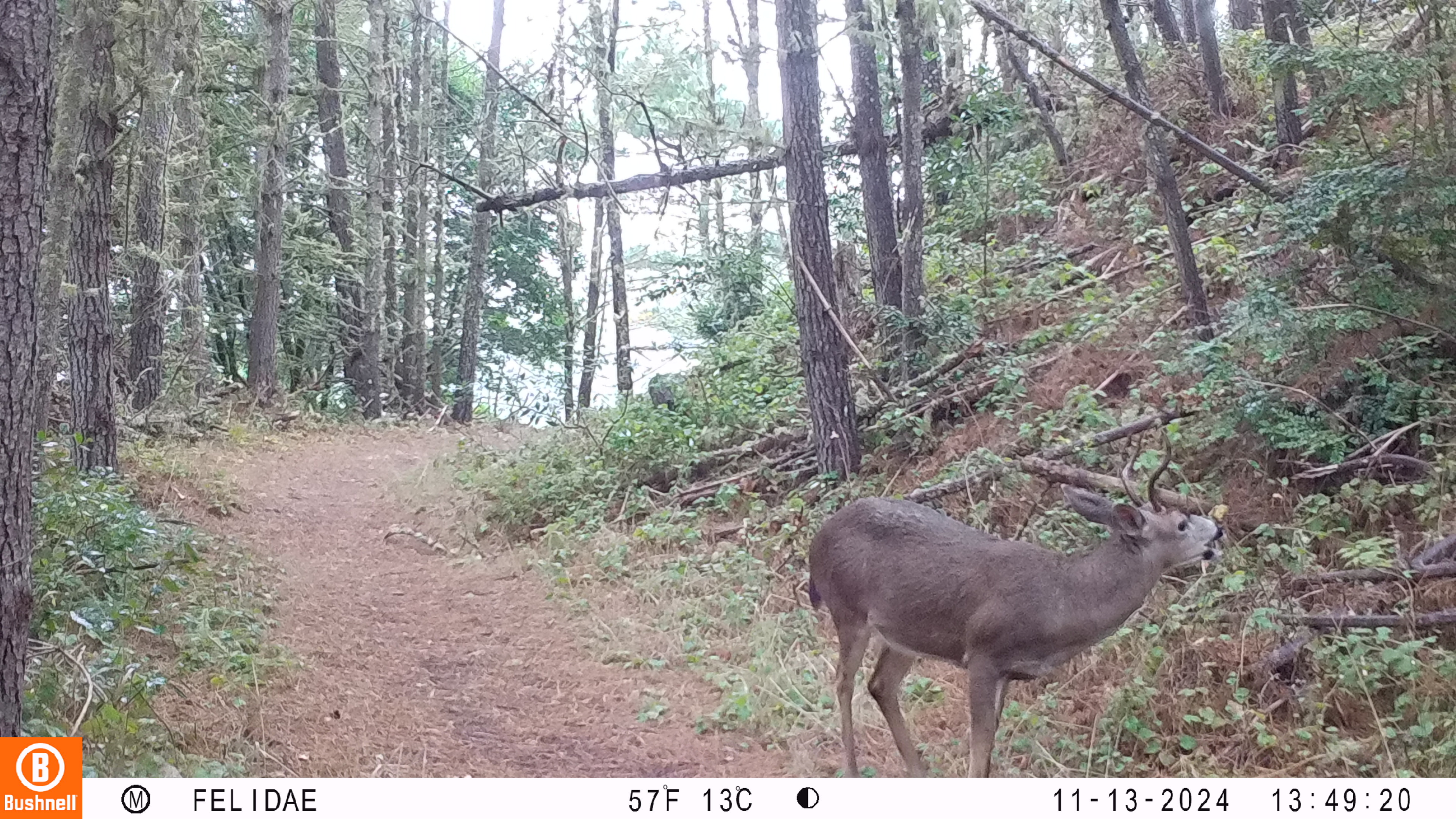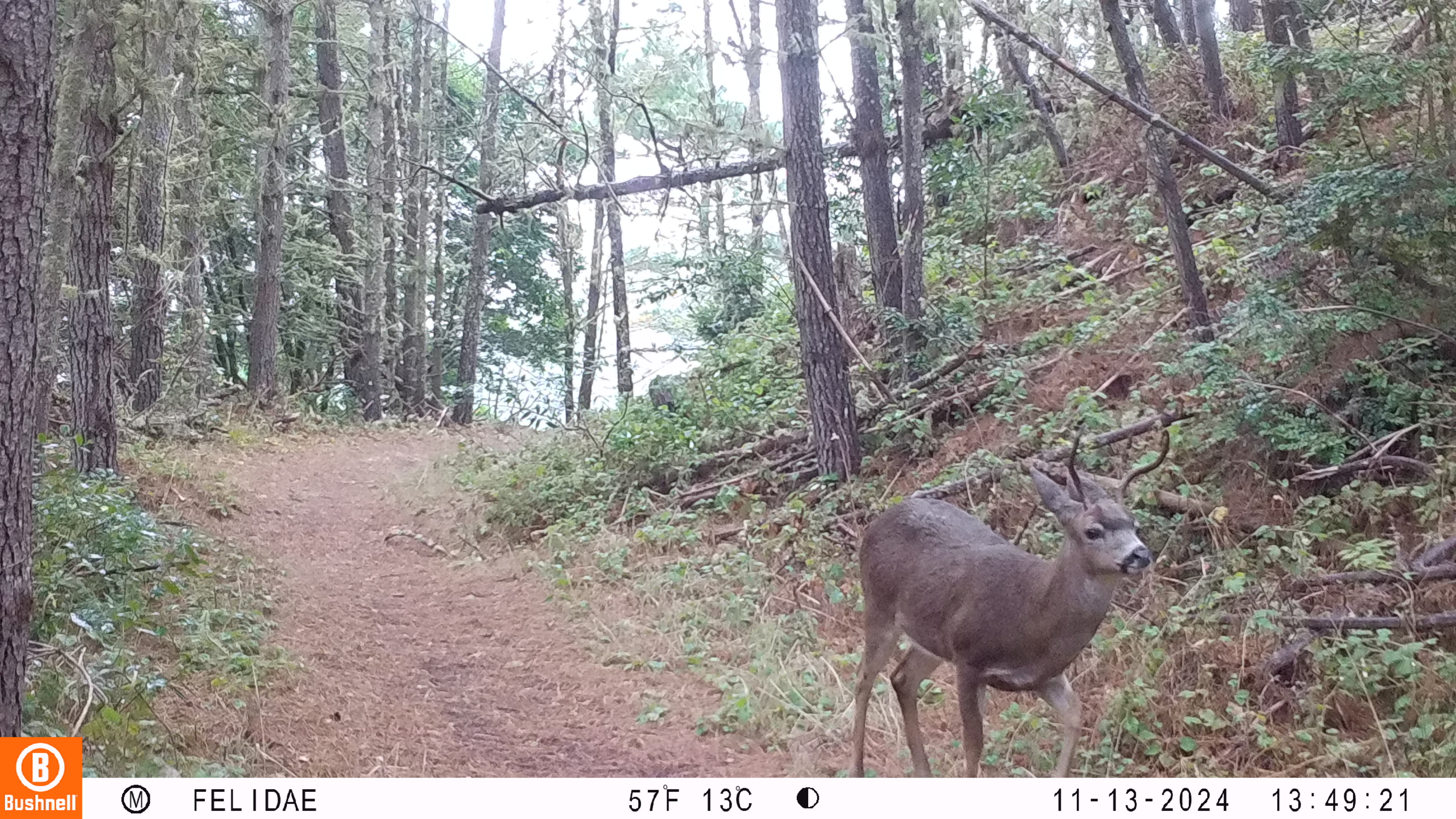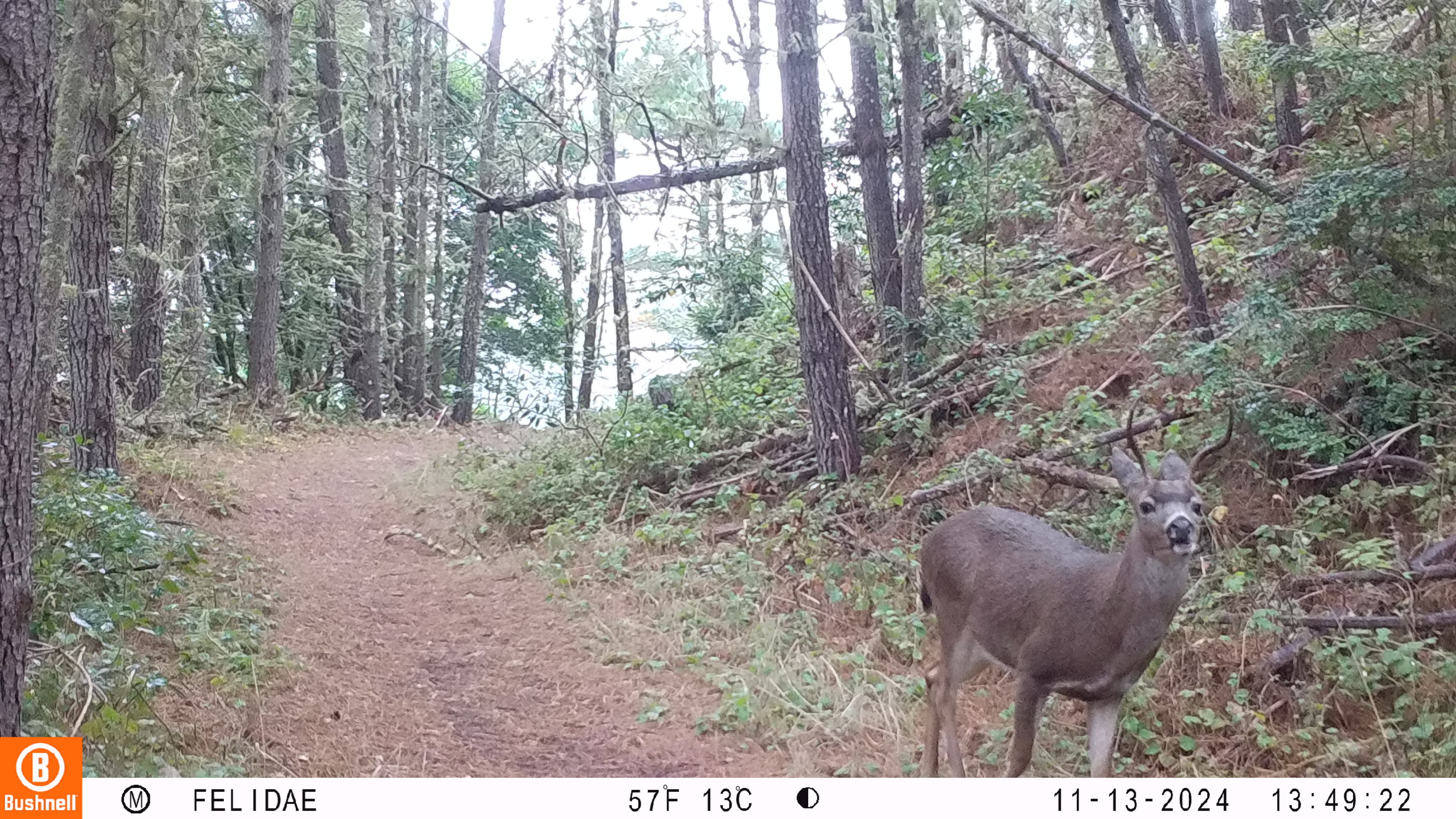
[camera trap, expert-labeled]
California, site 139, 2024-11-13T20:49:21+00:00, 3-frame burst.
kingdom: Animalia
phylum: Chordata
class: Mammalia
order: Artiodactyla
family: Cervidae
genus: Odocoileus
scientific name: Odocoileus hemionus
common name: mule deer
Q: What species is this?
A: Mule deer (Odocoileus hemionus).